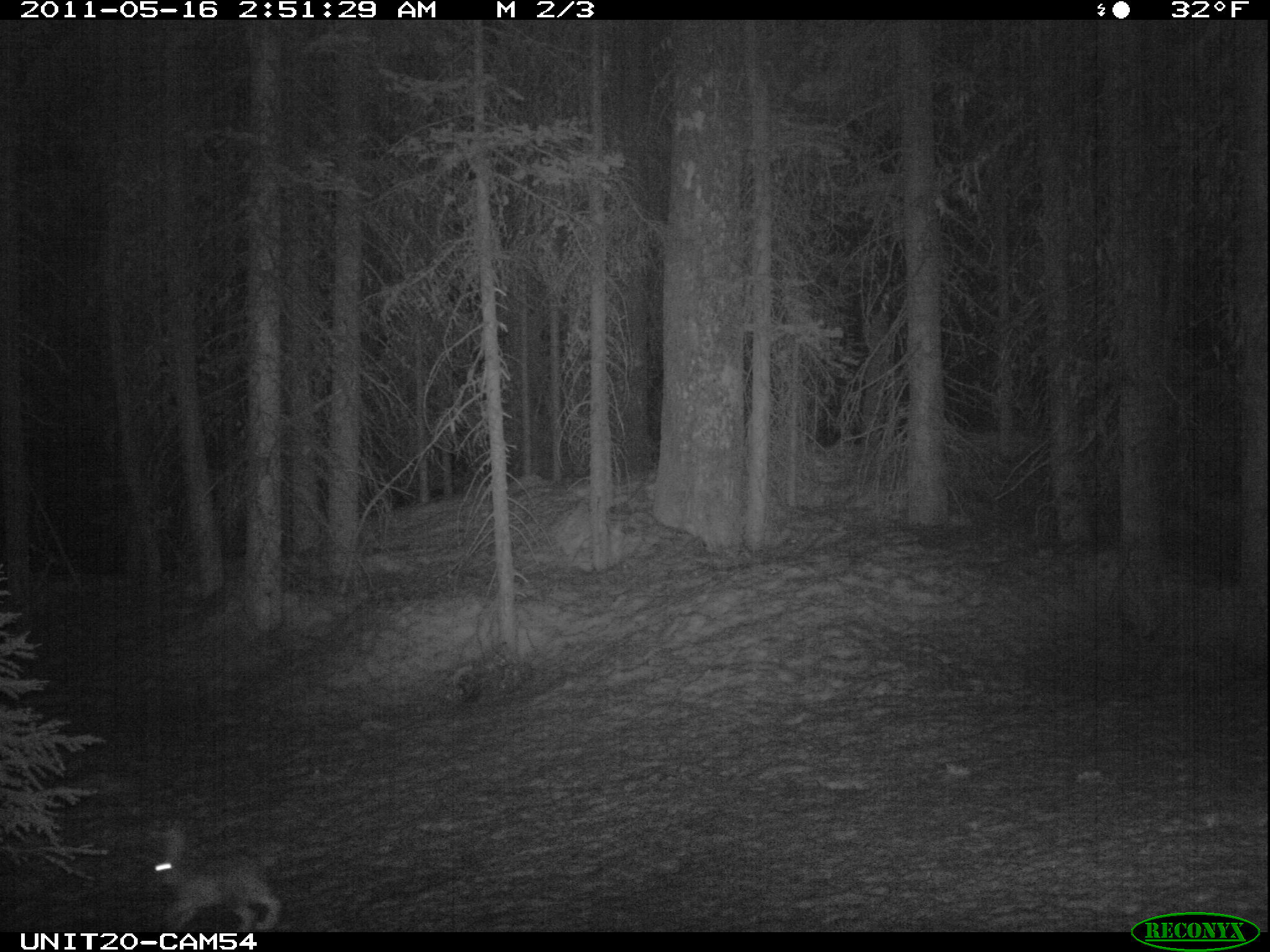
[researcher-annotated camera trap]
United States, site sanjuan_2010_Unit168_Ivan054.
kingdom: Animalia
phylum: Chordata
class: Mammalia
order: Lagomorpha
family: Leporidae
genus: Lepus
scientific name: Lepus americanus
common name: snowshoe hare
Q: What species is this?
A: Lepus americanus (snowshoe hare).